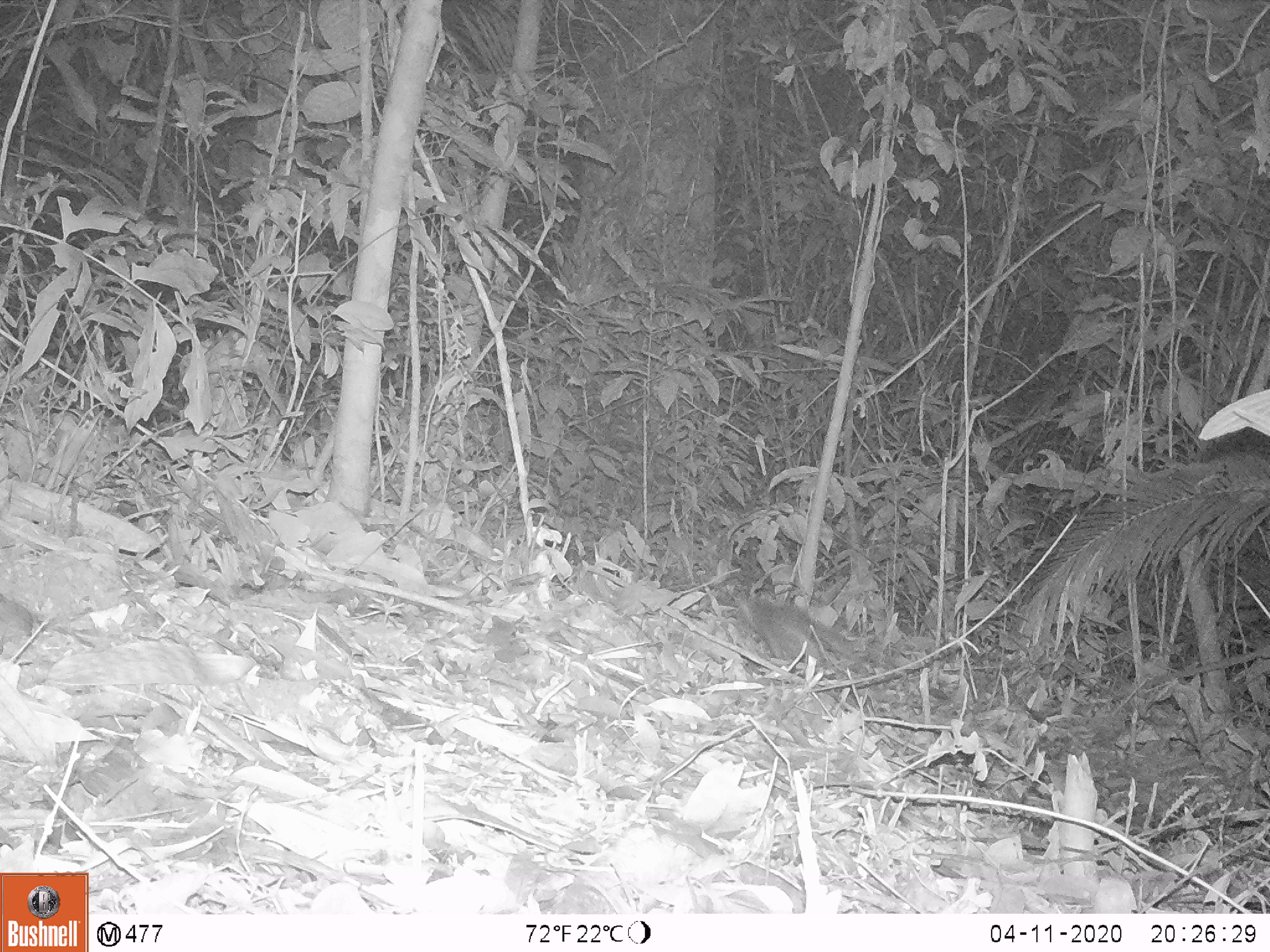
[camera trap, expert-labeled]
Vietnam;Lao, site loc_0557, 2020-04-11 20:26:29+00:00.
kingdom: Animalia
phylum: Chordata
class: Mammalia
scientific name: Mammalia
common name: mammal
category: unidentified small mammal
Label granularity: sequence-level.